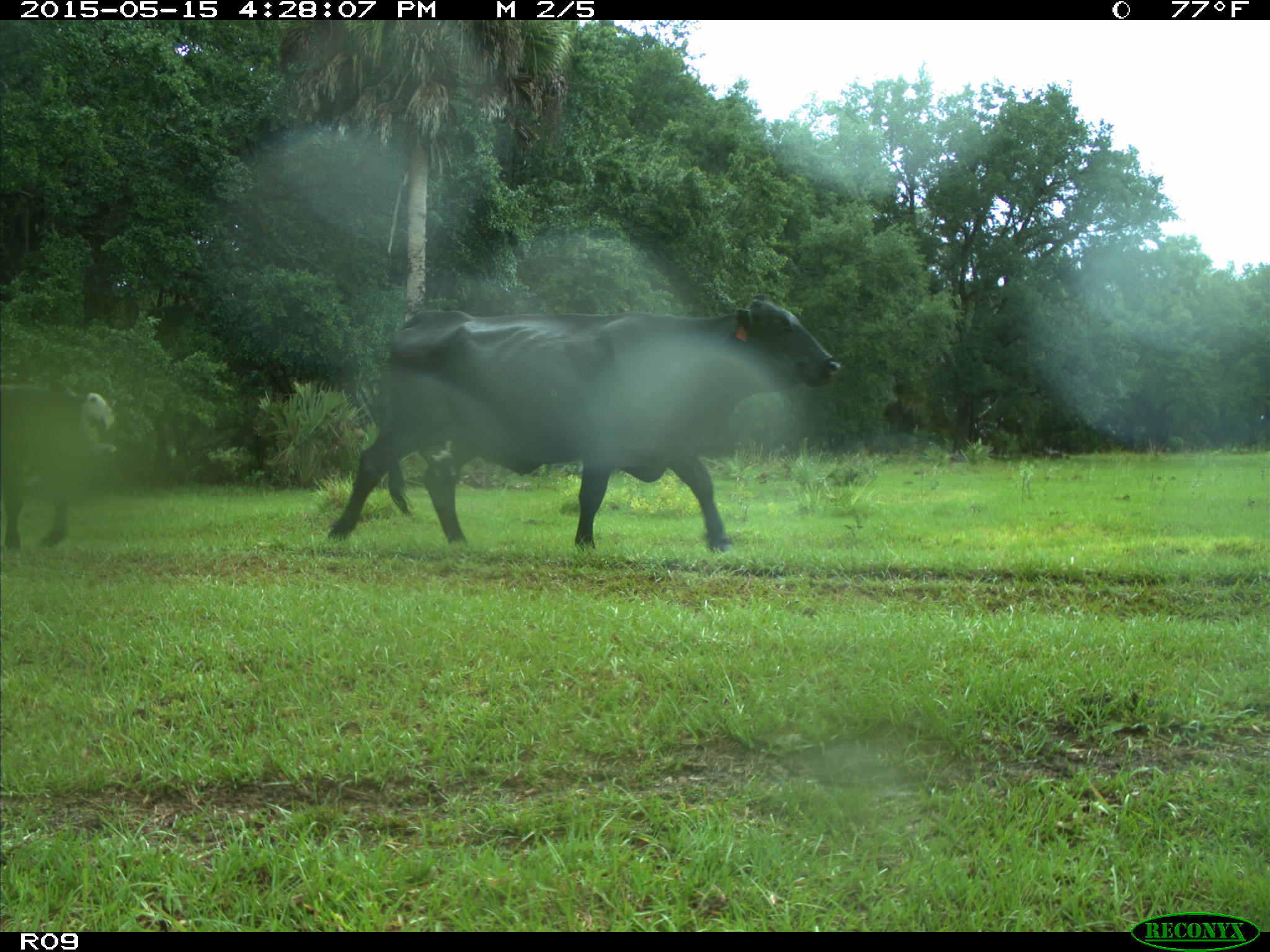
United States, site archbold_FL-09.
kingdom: Animalia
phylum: Chordata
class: Mammalia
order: Artiodactyla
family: Bovidae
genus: Bos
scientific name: Bos taurus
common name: domestic cow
Bos taurus (domestic cow).